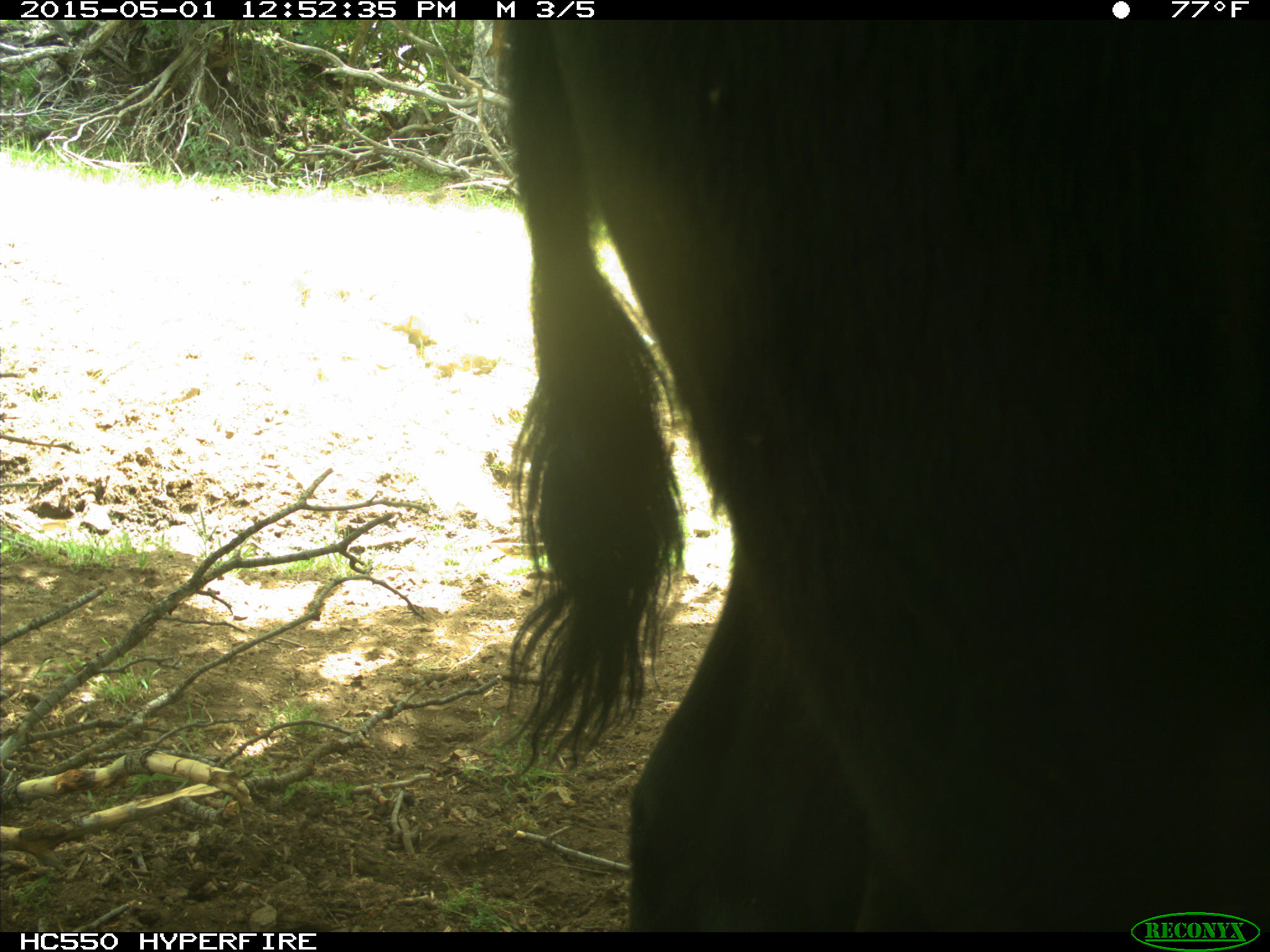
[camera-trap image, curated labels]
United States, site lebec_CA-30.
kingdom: Animalia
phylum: Chordata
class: Mammalia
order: Artiodactyla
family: Bovidae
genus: Bos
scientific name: Bos taurus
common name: domestic cow